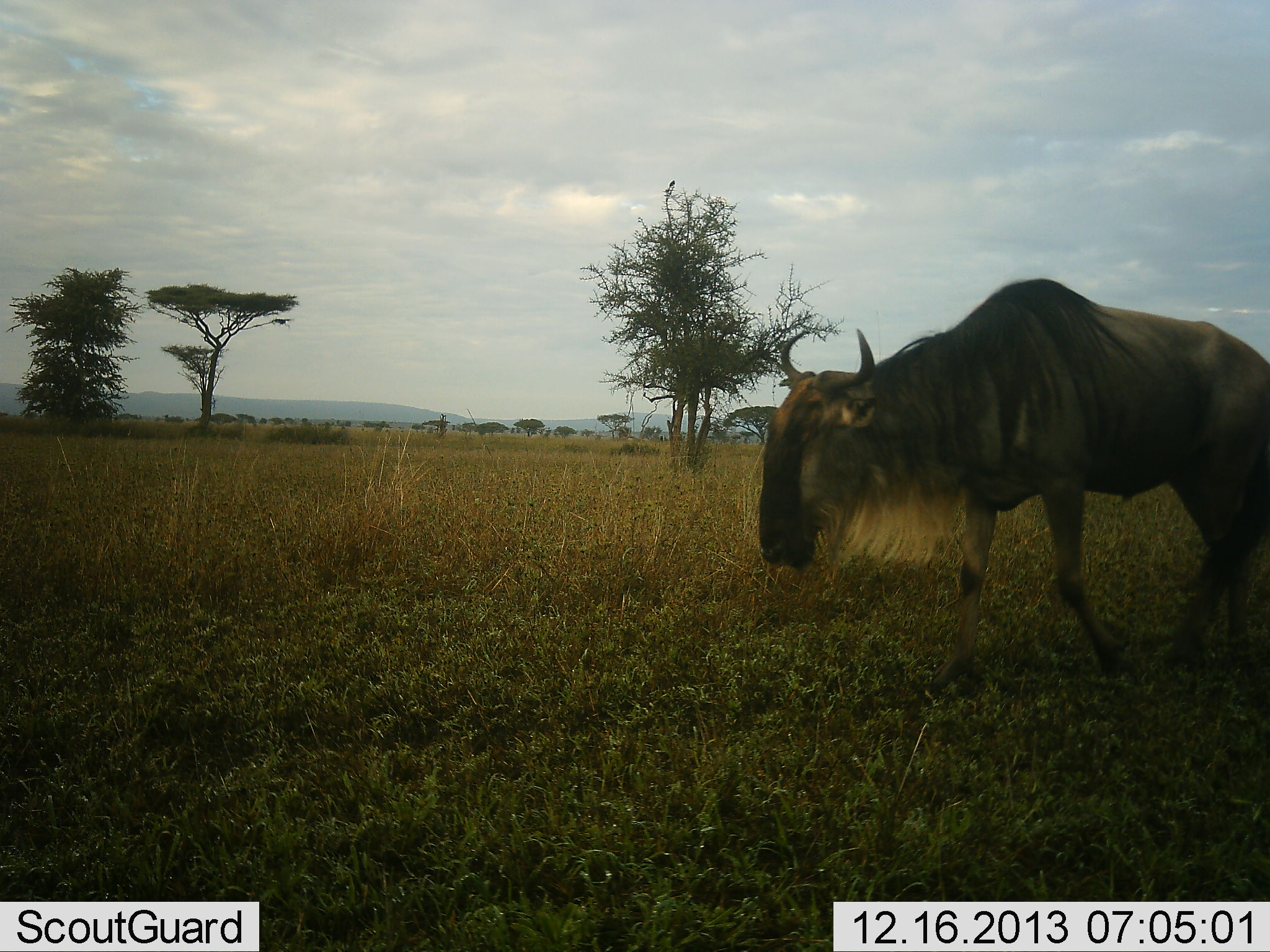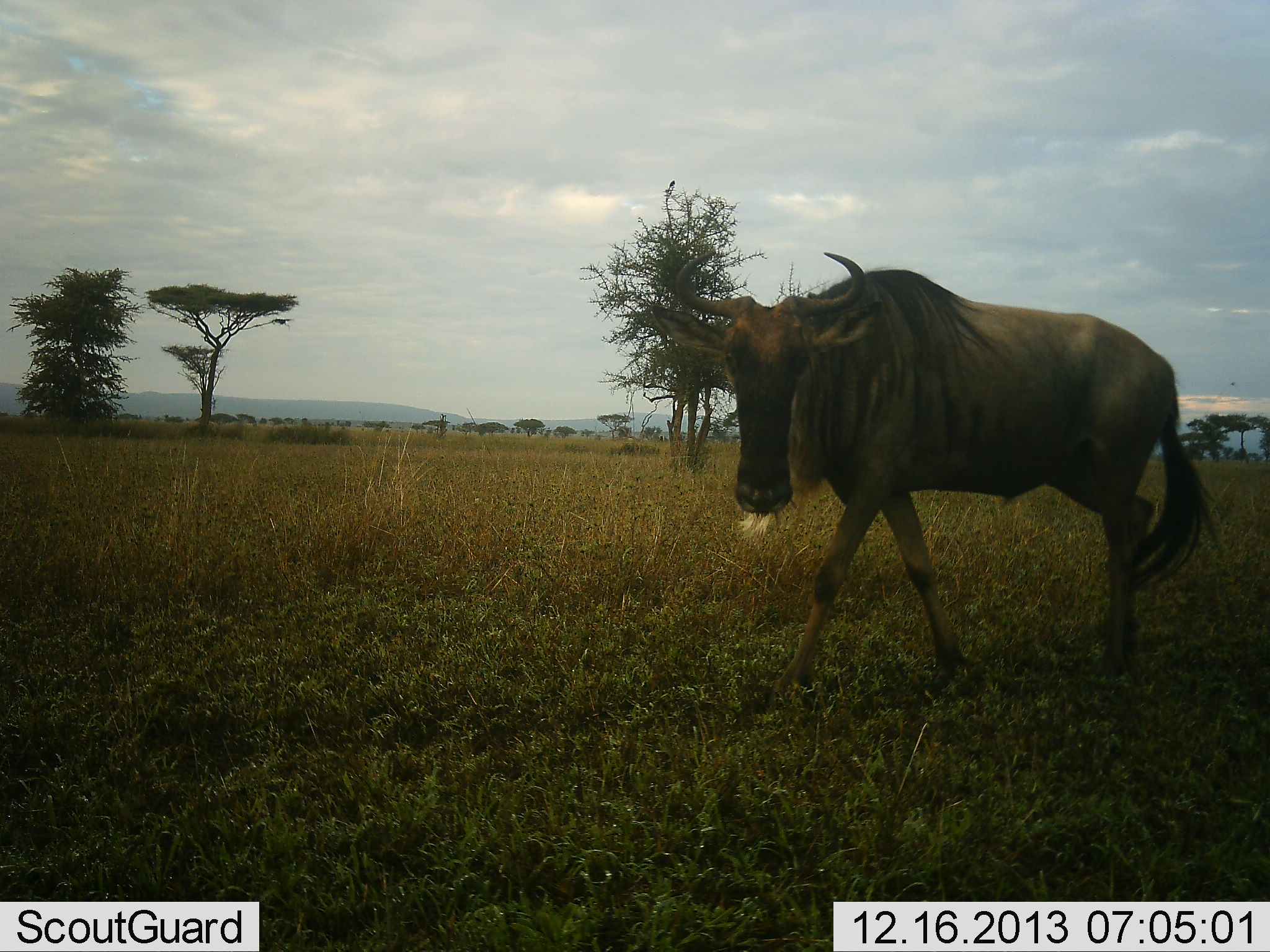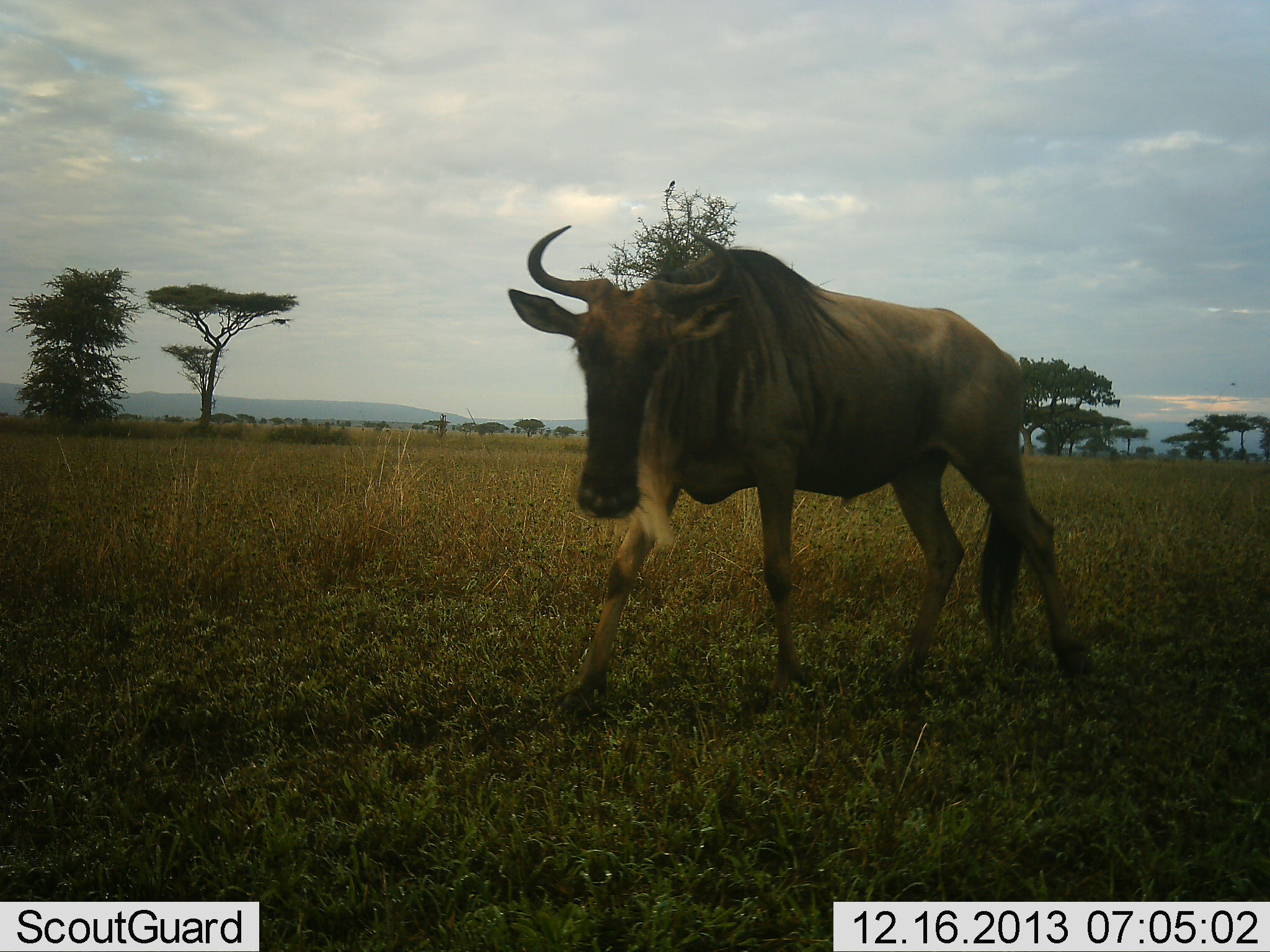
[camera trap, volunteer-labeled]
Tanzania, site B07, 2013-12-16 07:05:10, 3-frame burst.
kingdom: Animalia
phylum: Chordata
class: Mammalia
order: Artiodactyla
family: Bovidae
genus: Connochaetes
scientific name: Connochaetes taurinus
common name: blue wildebeest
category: wildebeest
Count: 1.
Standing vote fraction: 10%.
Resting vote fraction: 0%.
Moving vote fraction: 100%.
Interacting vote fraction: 0%.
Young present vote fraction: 0%.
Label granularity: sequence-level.